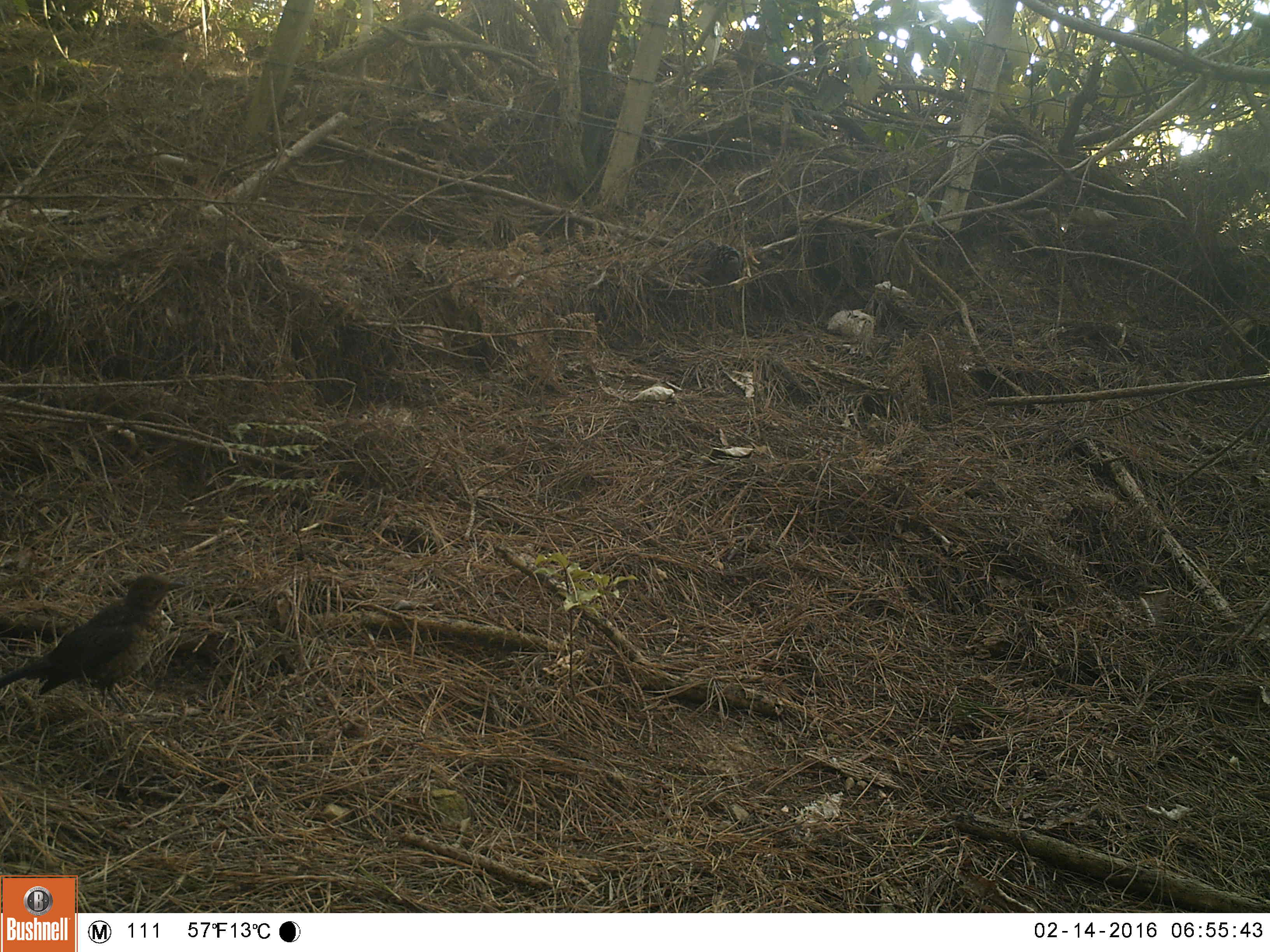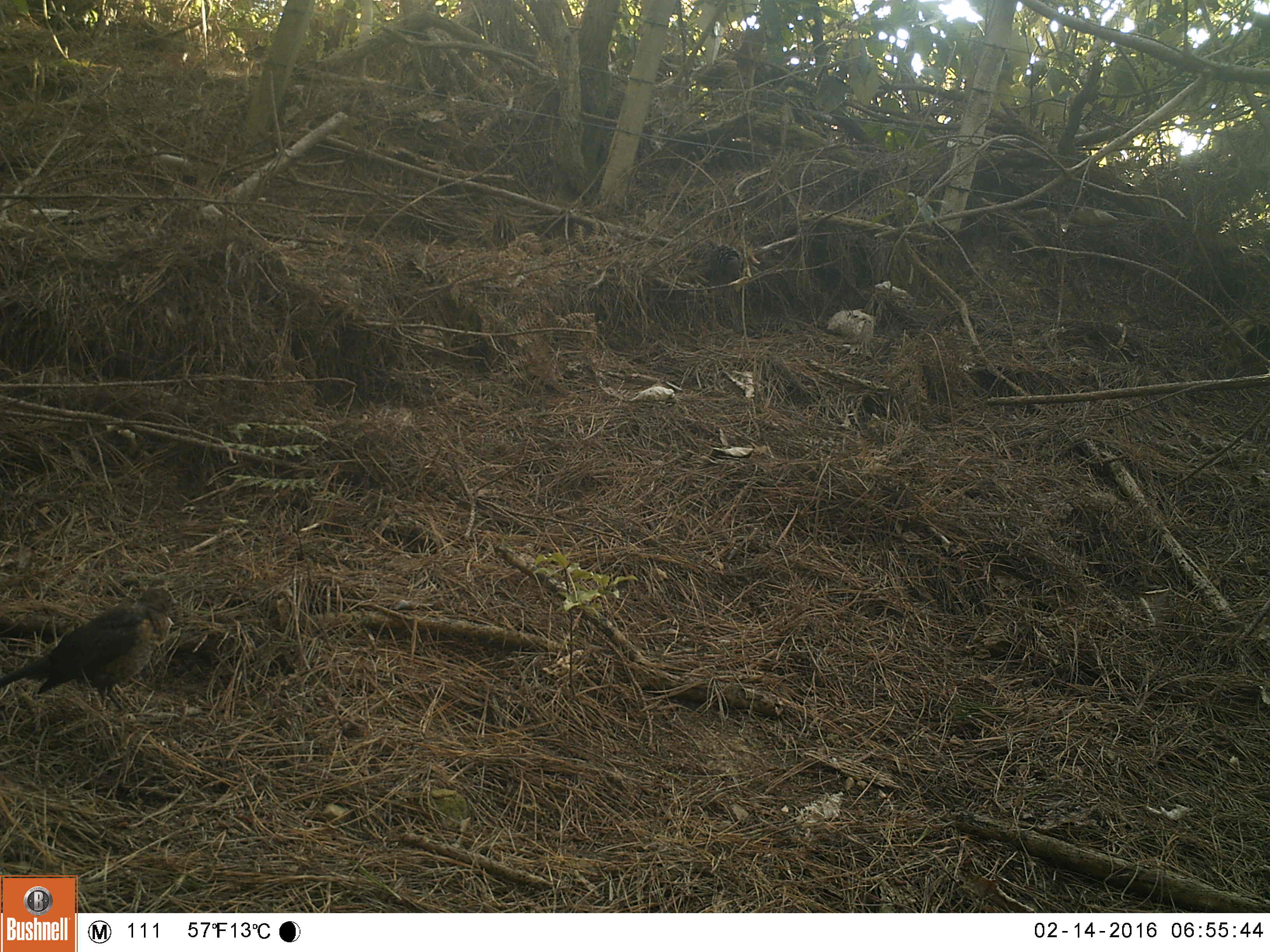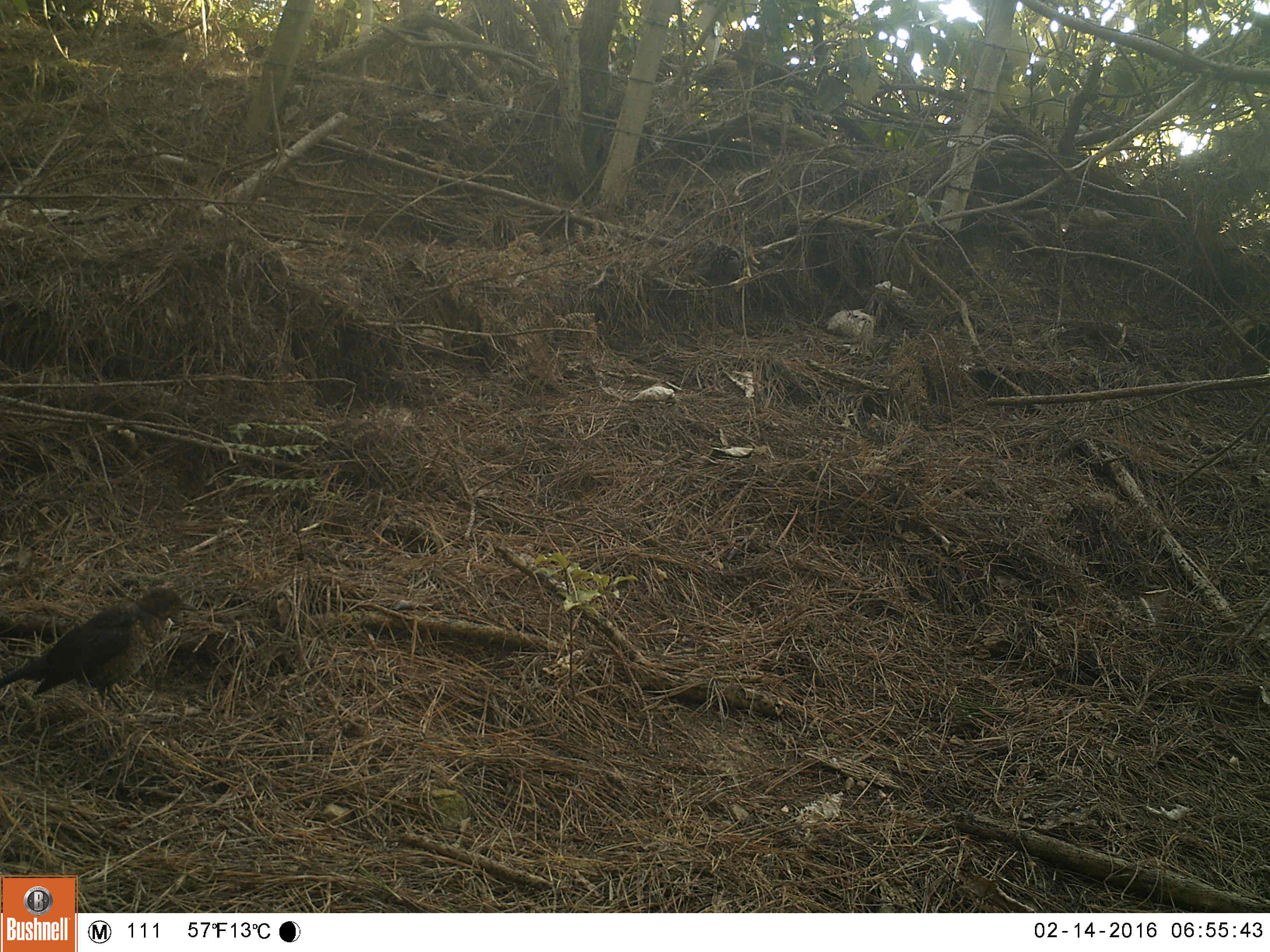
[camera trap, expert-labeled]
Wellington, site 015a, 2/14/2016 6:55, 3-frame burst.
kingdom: Animalia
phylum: Chordata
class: Aves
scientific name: Aves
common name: bird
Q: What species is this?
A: Bird (Aves).